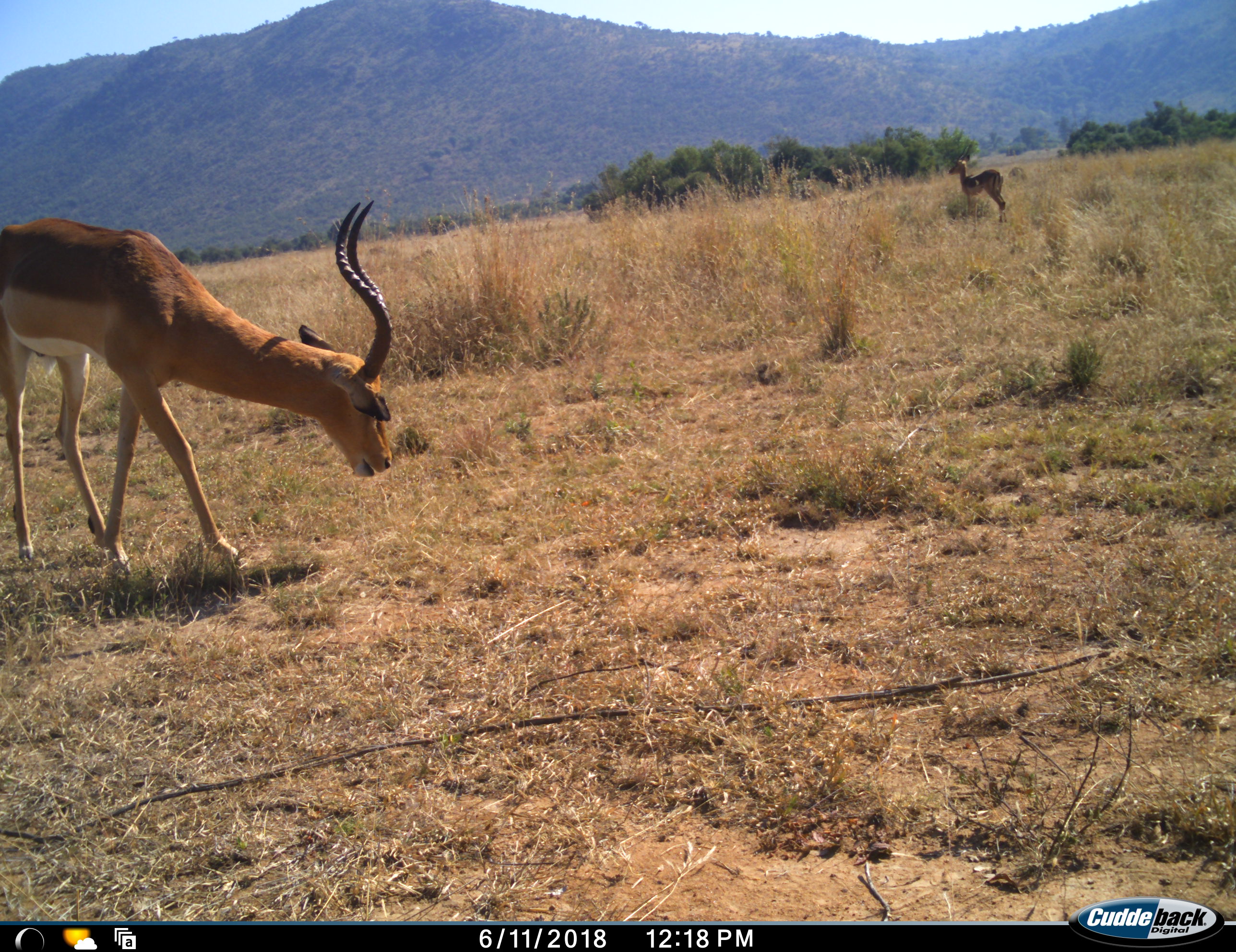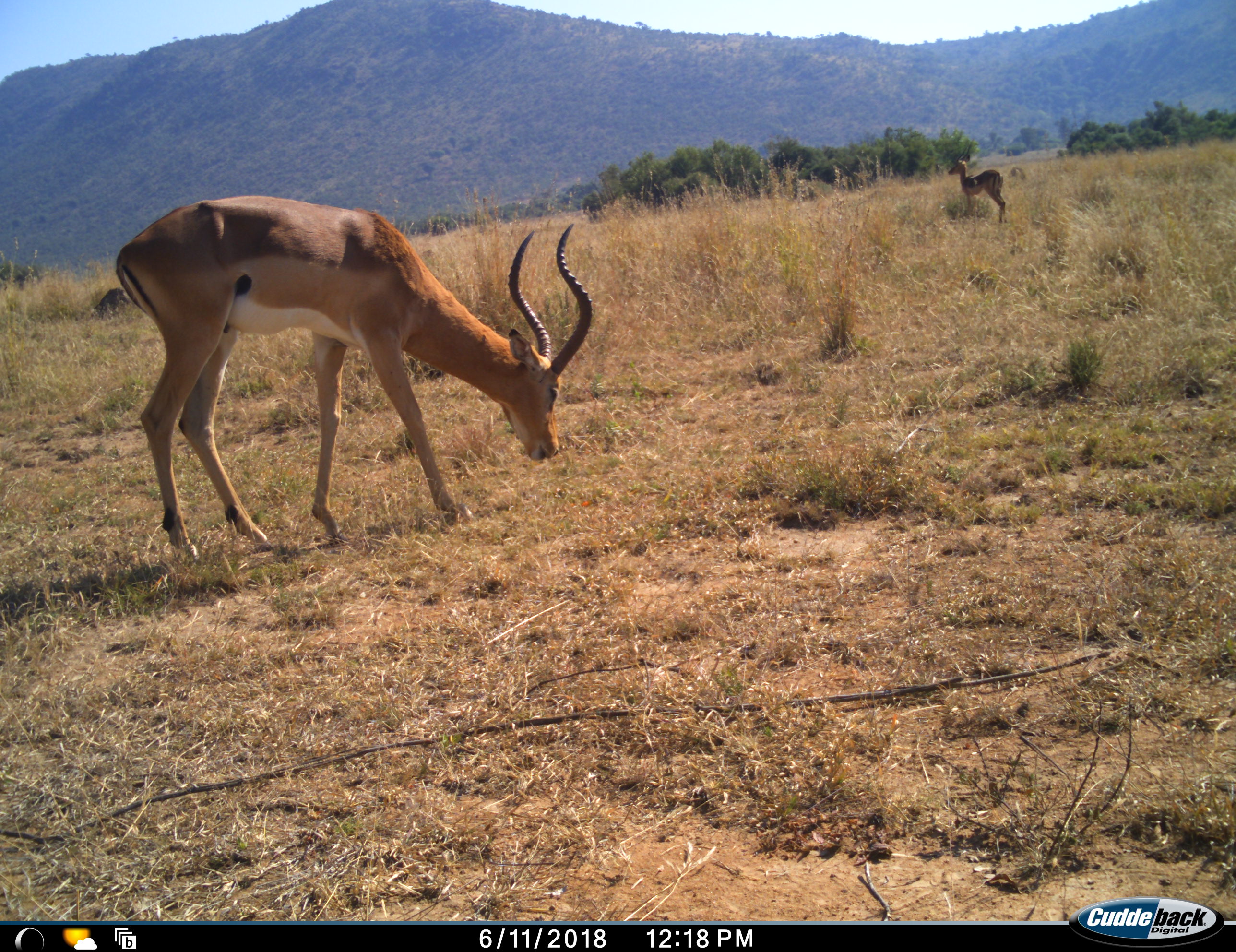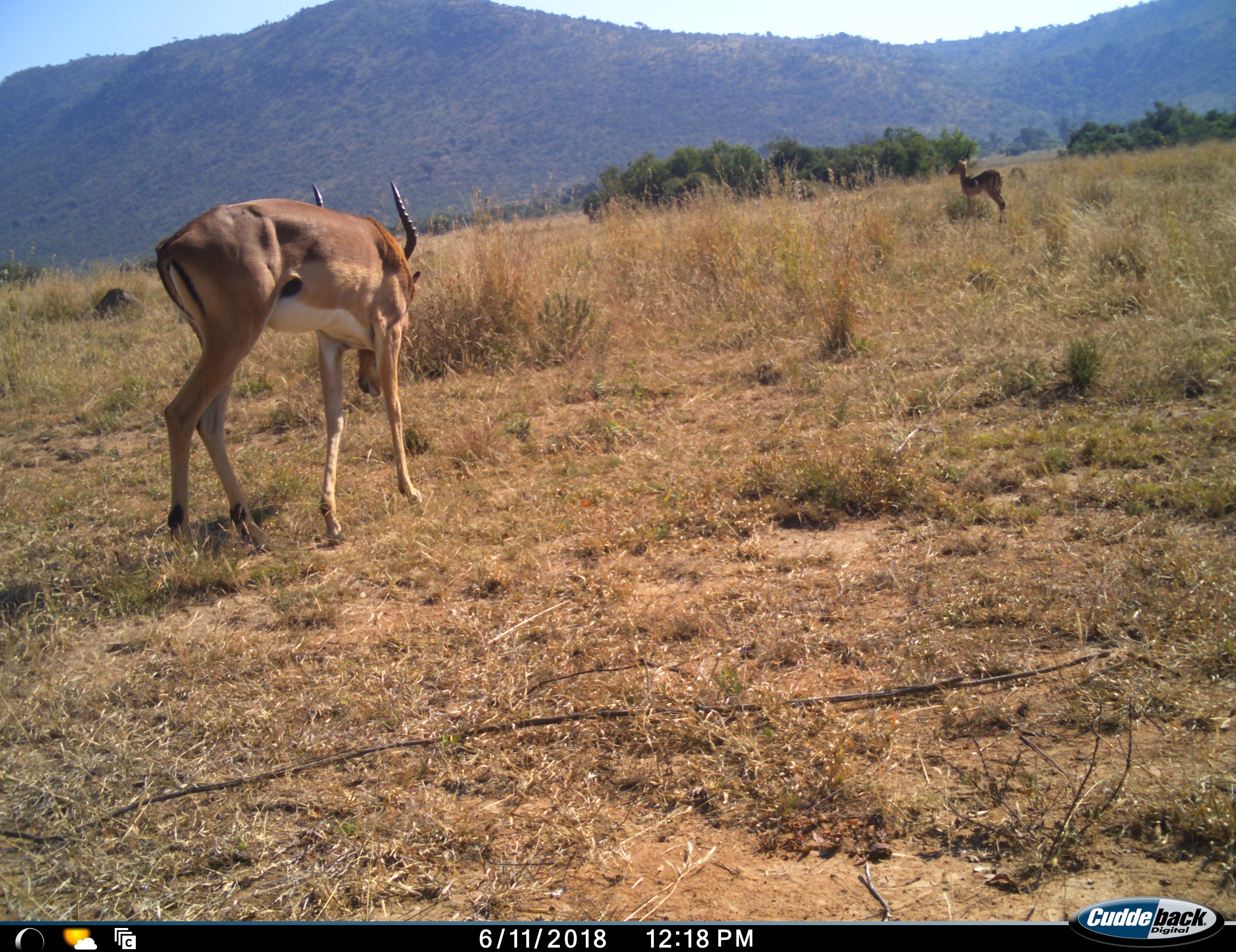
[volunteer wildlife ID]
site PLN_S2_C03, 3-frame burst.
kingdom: Animalia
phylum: Chordata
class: Mammalia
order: Artiodactyla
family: Bovidae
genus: Aepyceros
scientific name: Aepyceros melampus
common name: impala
Impala (Aepyceros melampus), count 2. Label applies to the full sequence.